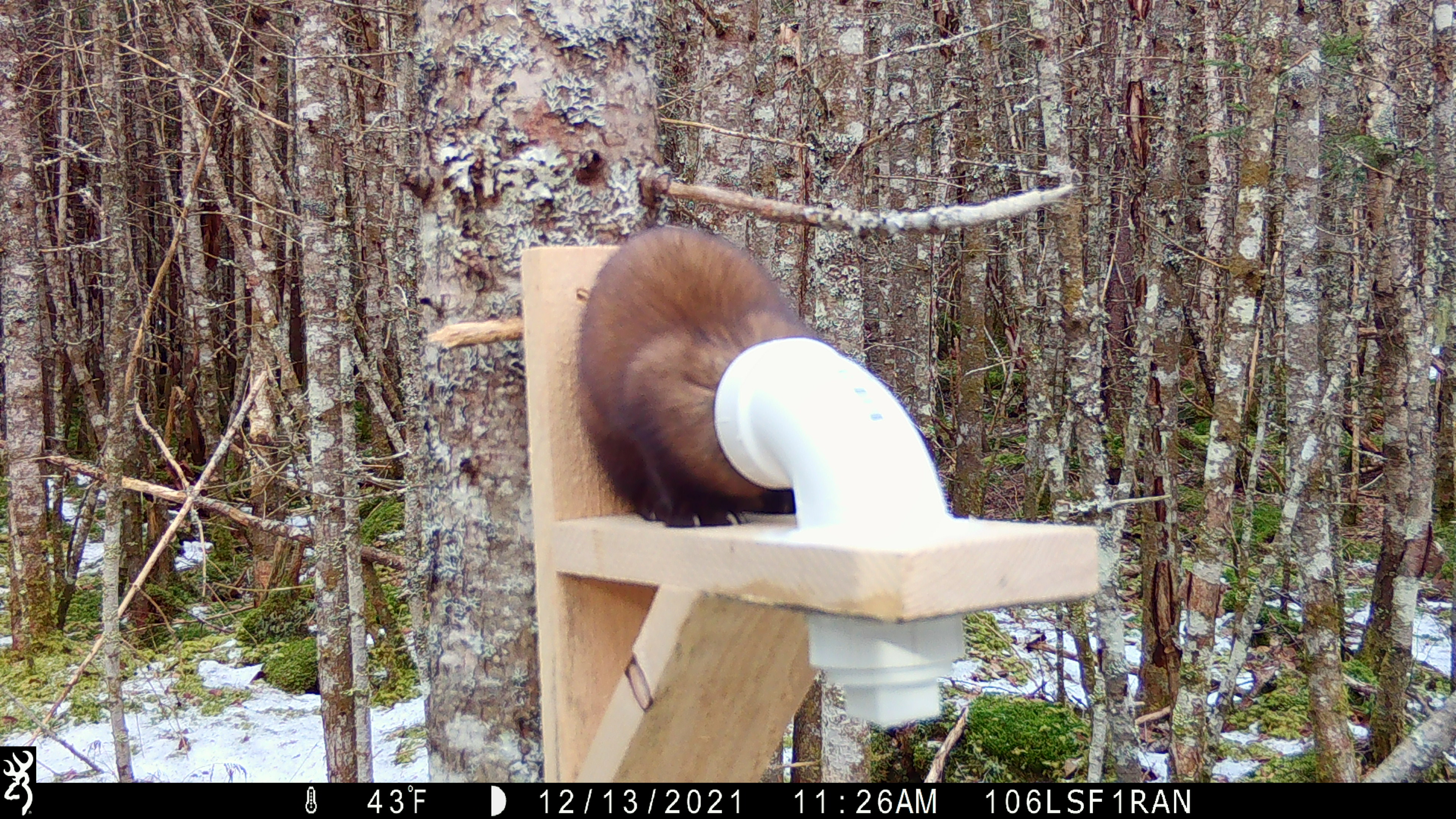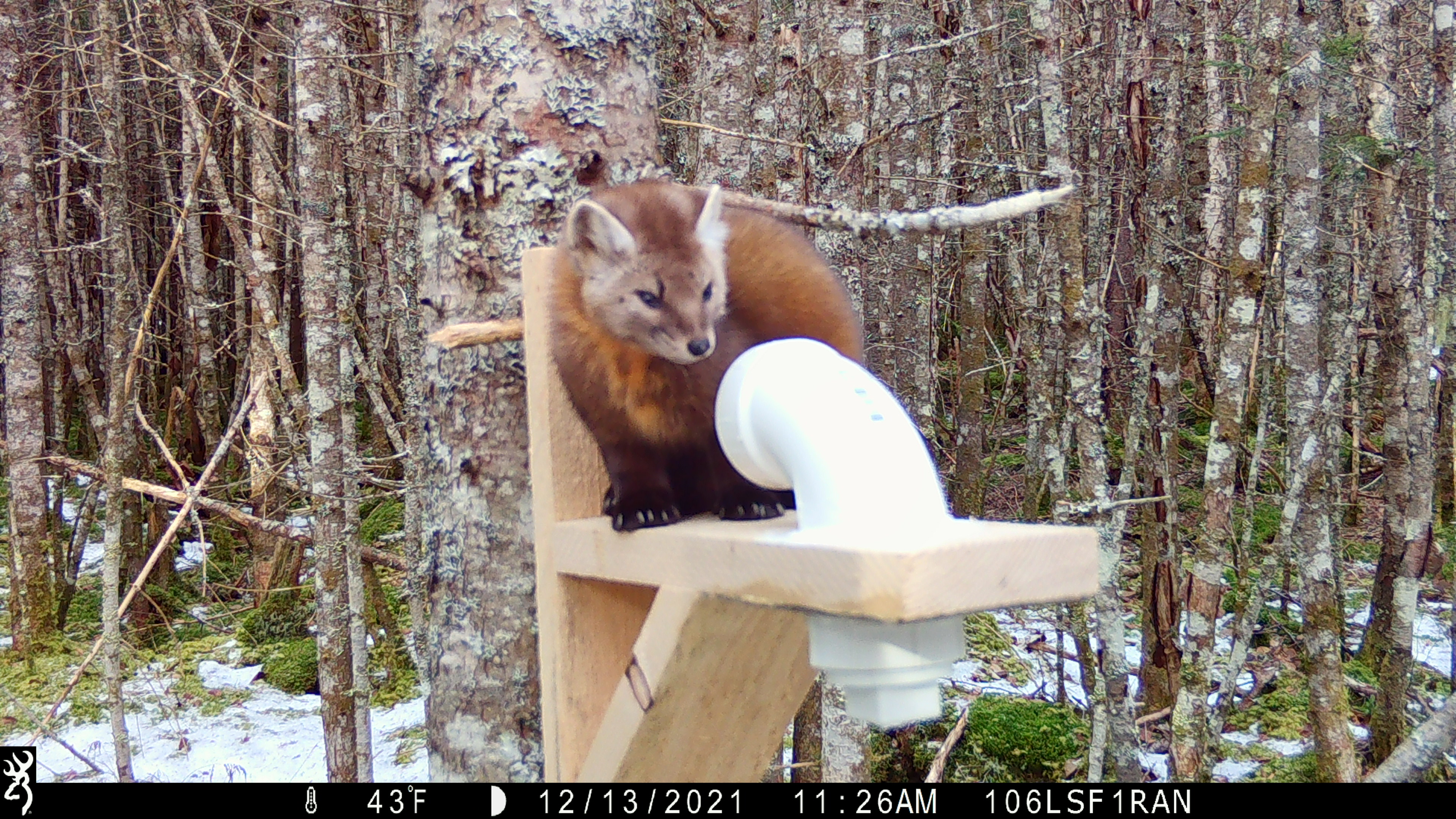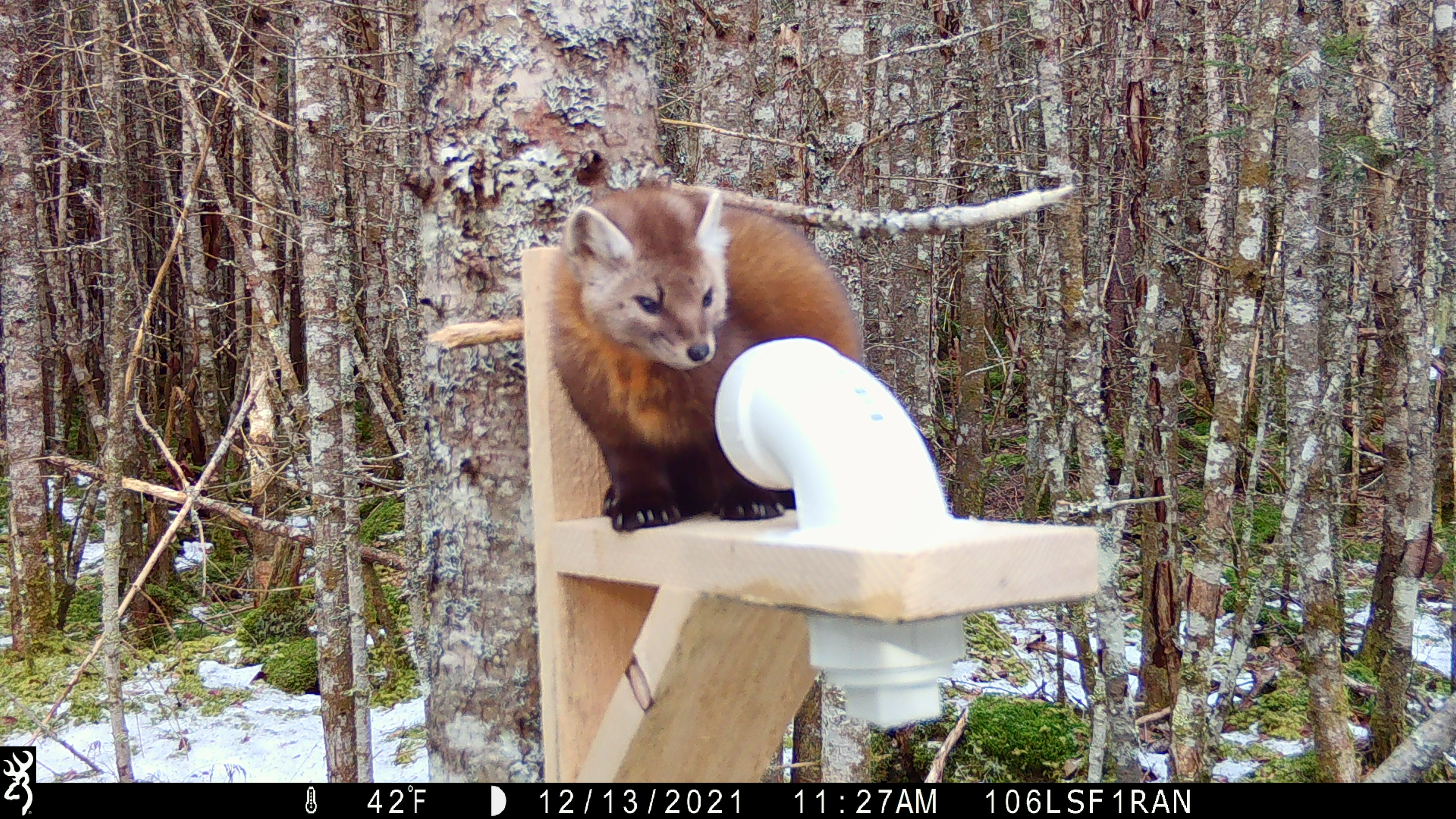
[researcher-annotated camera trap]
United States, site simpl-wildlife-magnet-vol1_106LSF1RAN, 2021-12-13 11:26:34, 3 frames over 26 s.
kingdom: Animalia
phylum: Chordata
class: Mammalia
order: Carnivora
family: Mustelidae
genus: Martes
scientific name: Martes americana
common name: american marten